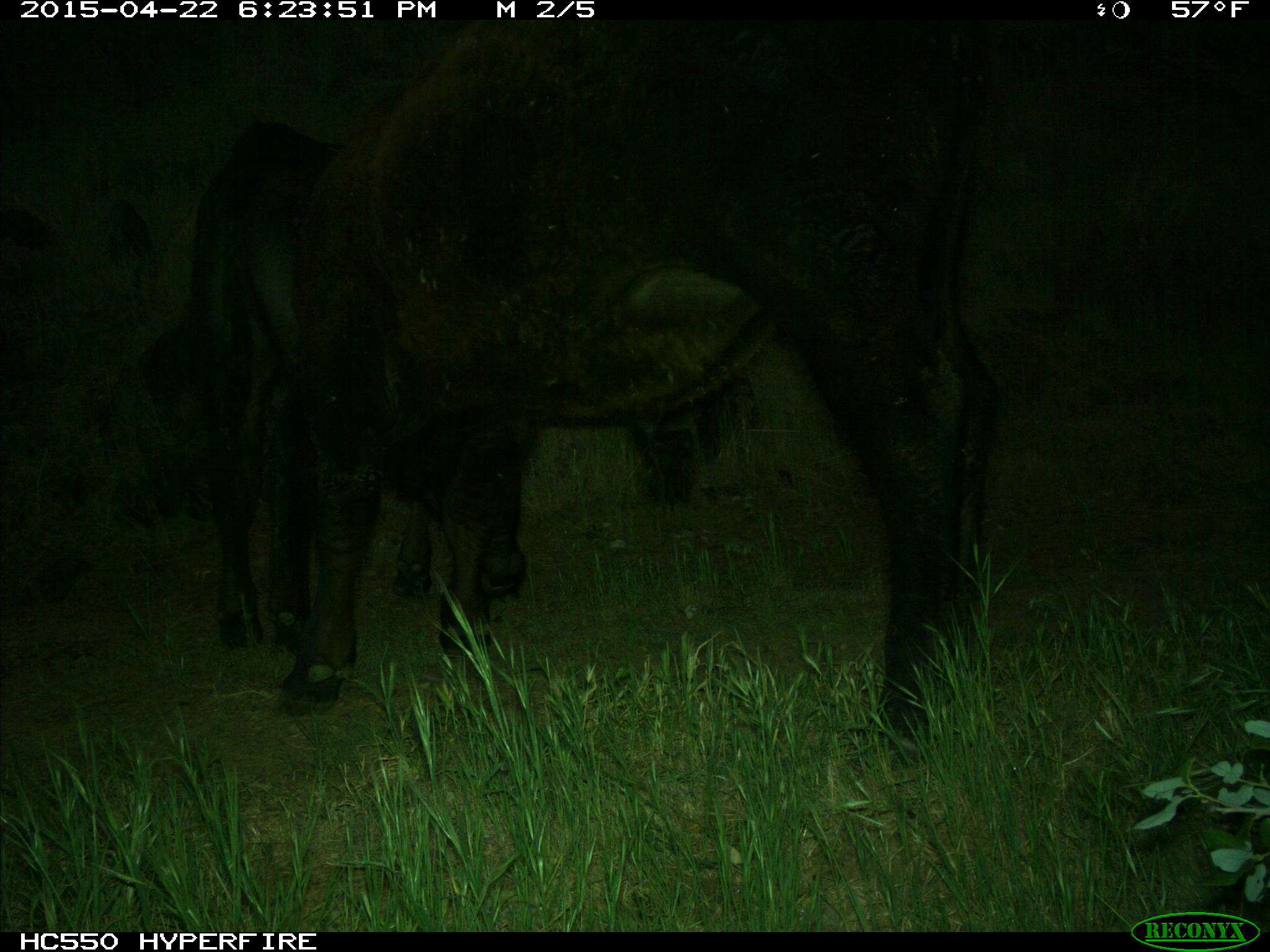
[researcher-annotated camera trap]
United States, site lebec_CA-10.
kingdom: Animalia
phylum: Chordata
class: Mammalia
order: Artiodactyla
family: Bovidae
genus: Bos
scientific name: Bos taurus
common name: domestic cow